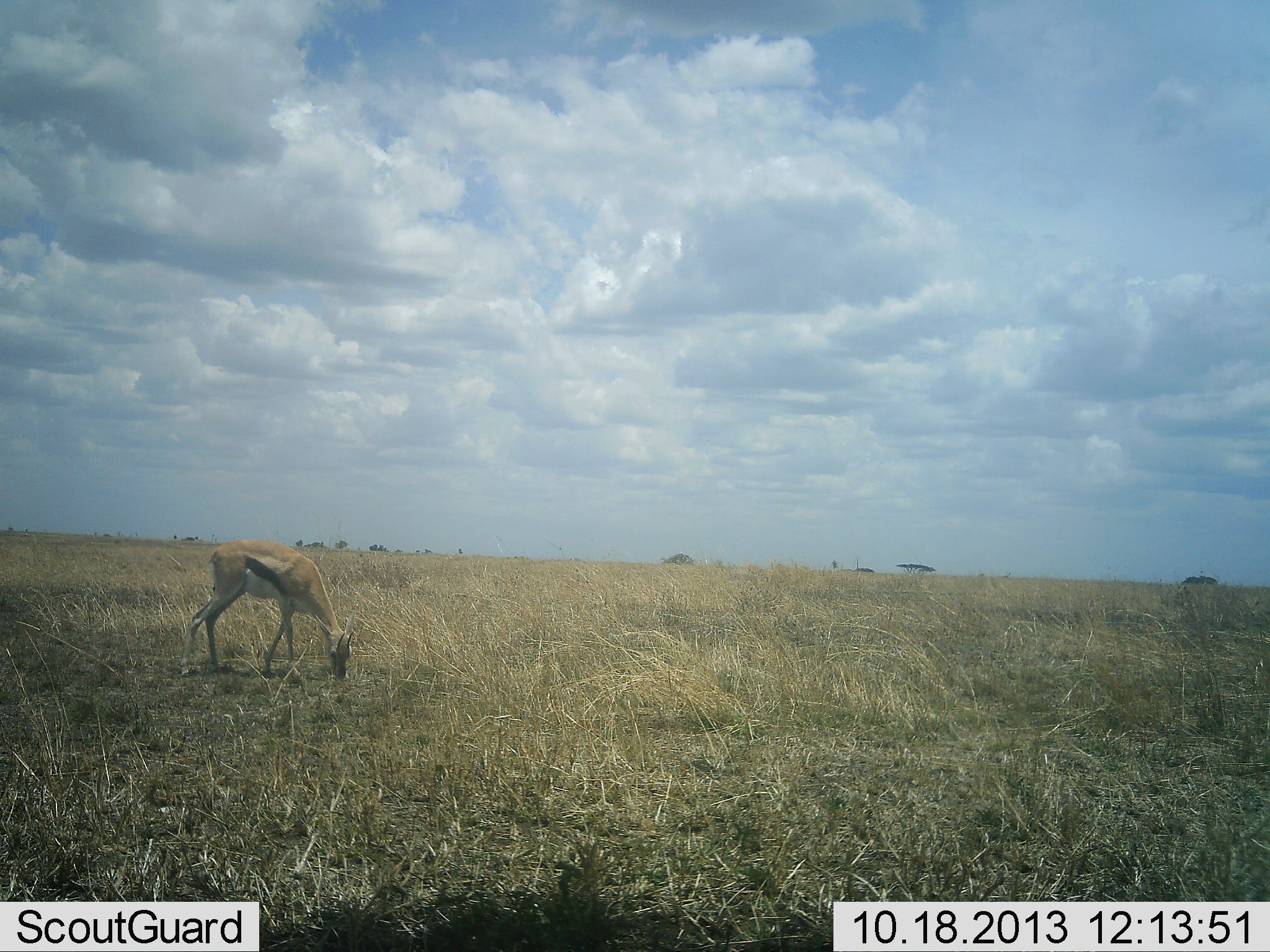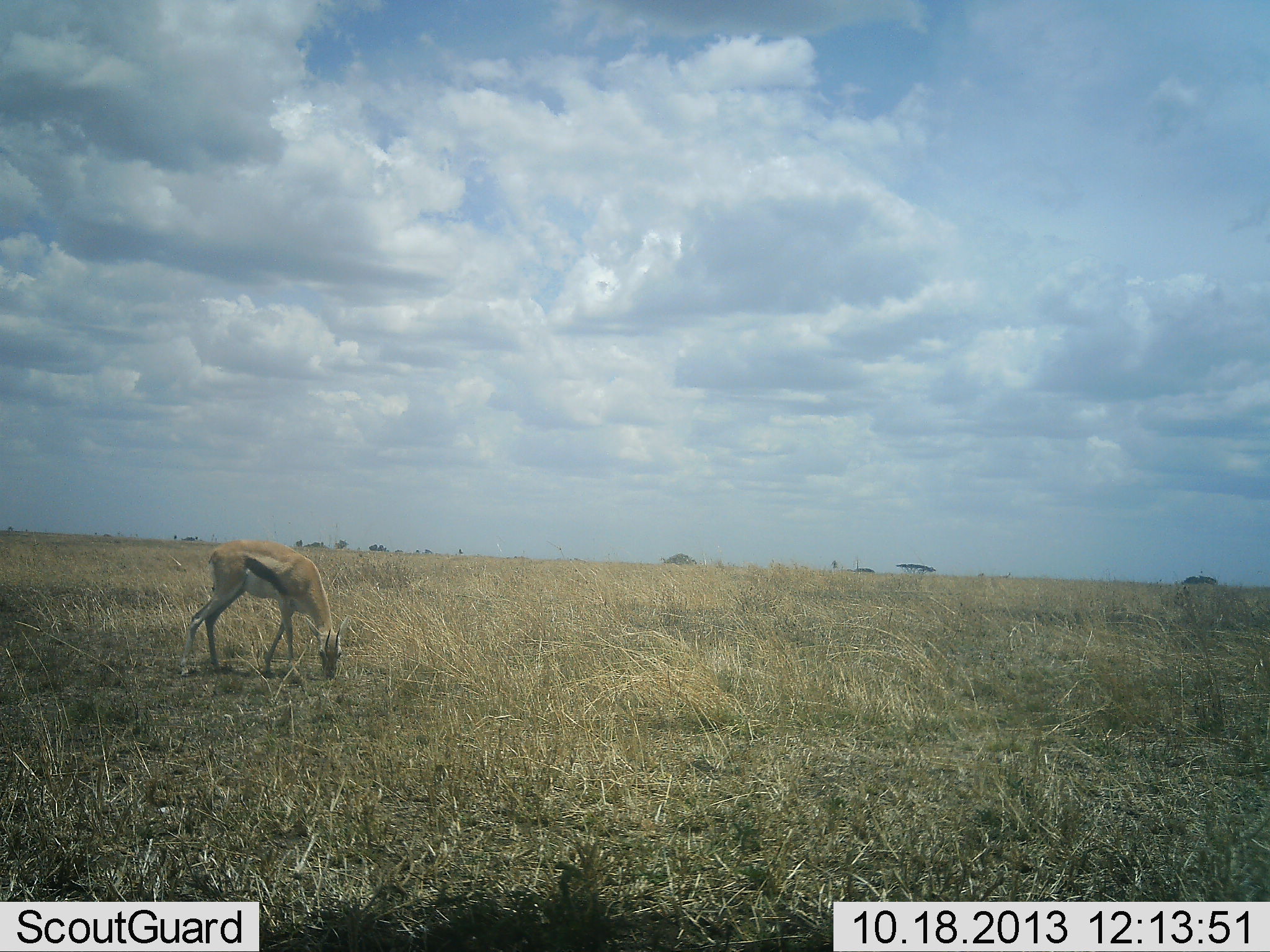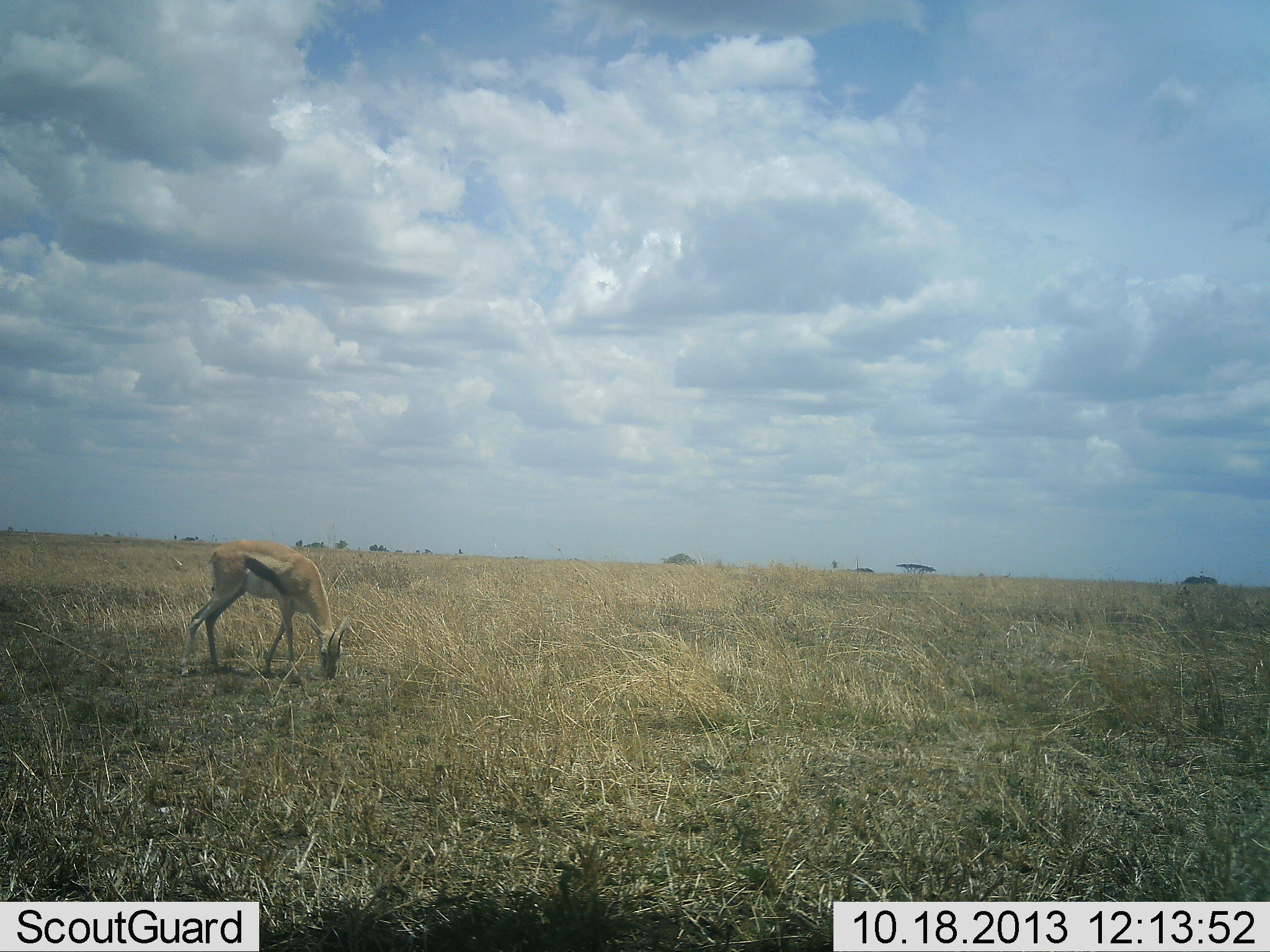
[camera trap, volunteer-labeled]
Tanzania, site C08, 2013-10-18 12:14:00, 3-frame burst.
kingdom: Animalia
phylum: Chordata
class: Mammalia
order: Artiodactyla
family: Bovidae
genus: Eudorcas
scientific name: Eudorcas thomsonii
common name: thomson's gazelle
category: gazellethomsons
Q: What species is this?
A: Gazellethomsons (thomson's gazelle) (Eudorcas thomsonii).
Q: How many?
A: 1.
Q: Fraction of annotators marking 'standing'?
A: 10%.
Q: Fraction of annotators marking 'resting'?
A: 0%.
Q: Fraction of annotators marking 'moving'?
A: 0%.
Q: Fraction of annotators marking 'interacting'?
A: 0%.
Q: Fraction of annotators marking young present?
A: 0%.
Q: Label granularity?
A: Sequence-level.